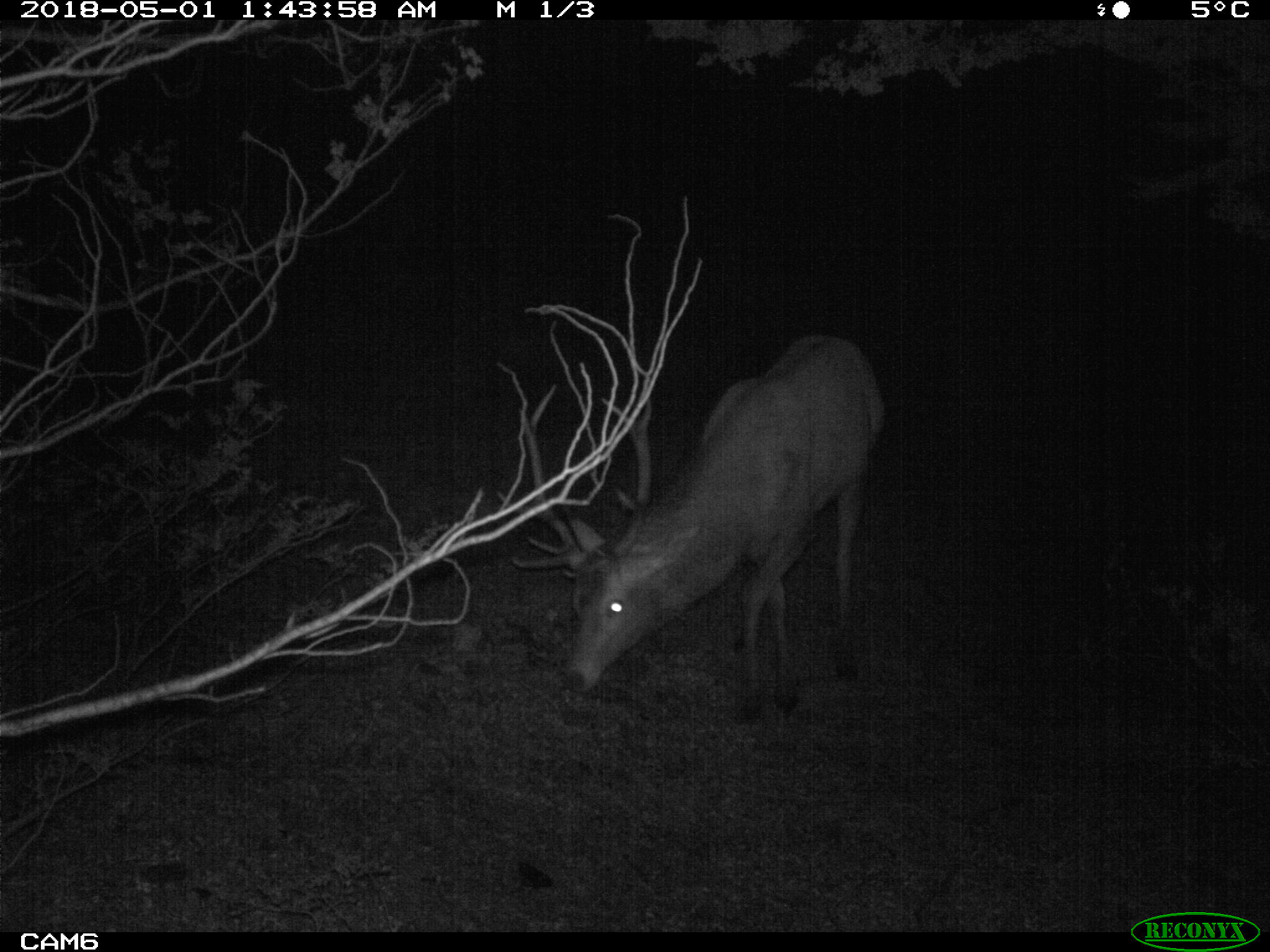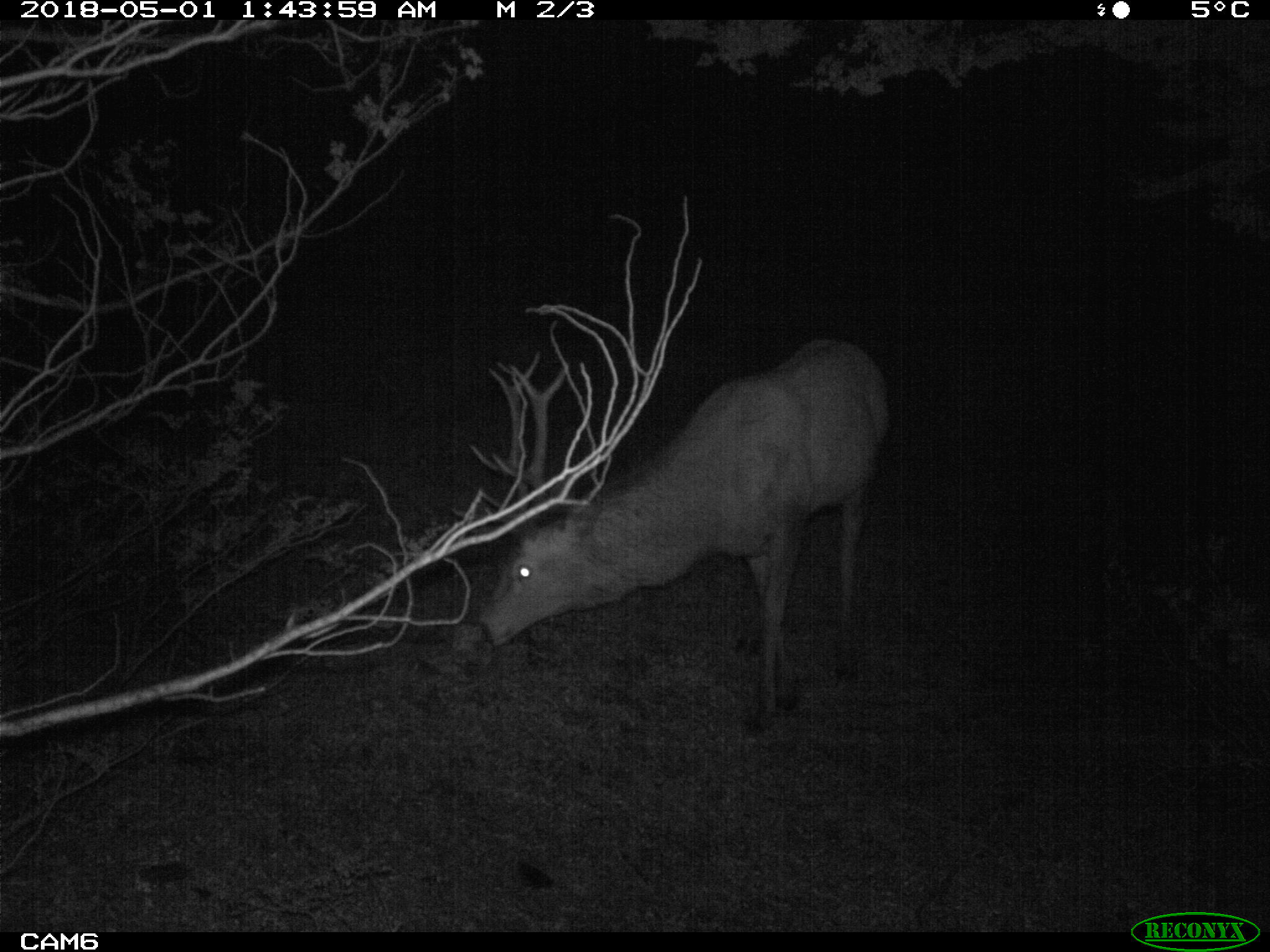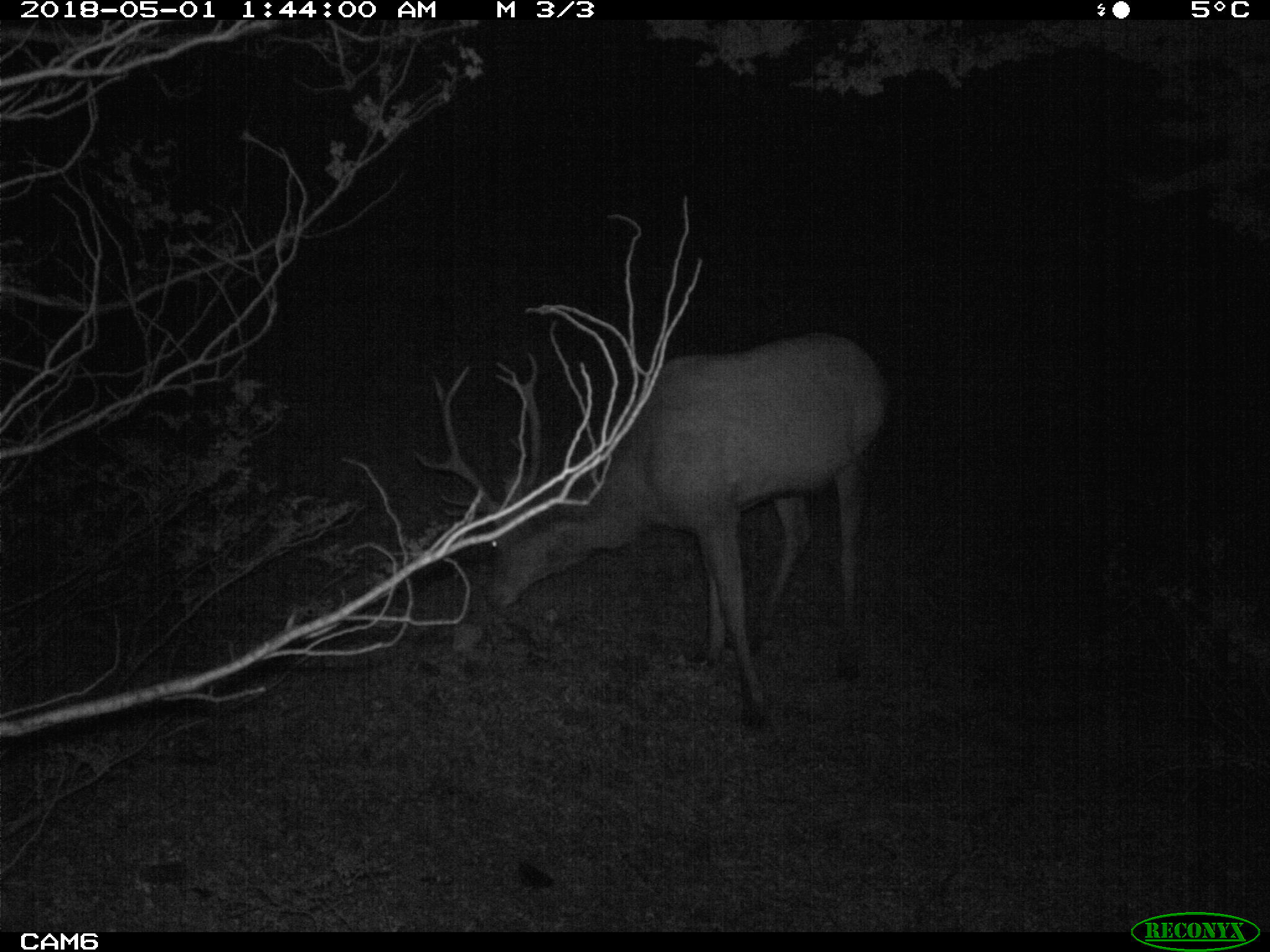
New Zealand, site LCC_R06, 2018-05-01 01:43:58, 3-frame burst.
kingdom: Animalia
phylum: Chordata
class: Mammalia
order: Artiodactyla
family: Cervidae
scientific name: Cervidae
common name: deer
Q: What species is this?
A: Deer (Cervidae).